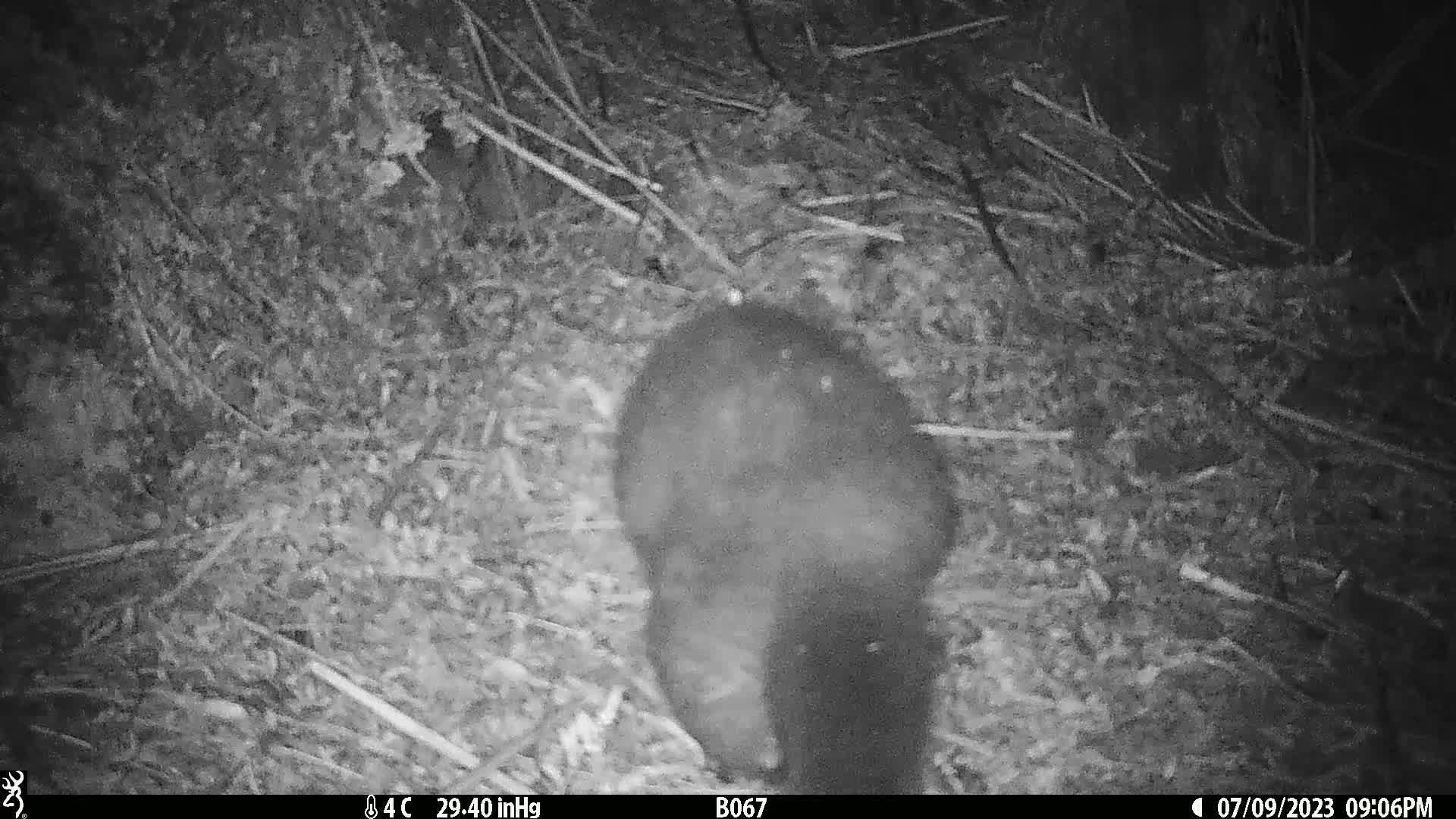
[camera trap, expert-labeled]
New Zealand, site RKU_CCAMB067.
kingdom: Animalia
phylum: Chordata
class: Mammalia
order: Diprotodontia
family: Phalangeridae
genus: Trichosurus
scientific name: Trichosurus vulpecula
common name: common brushtail possum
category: possum